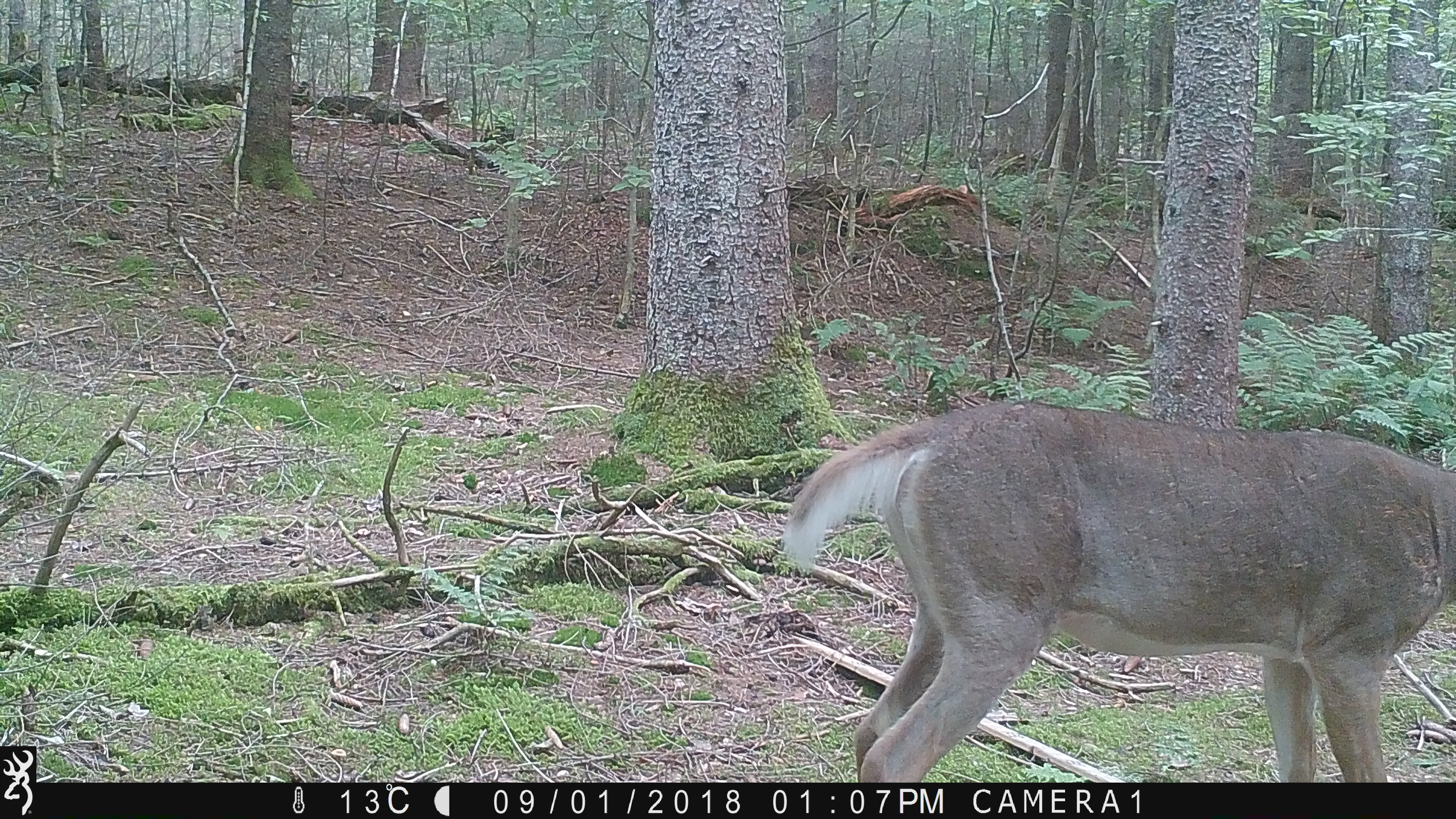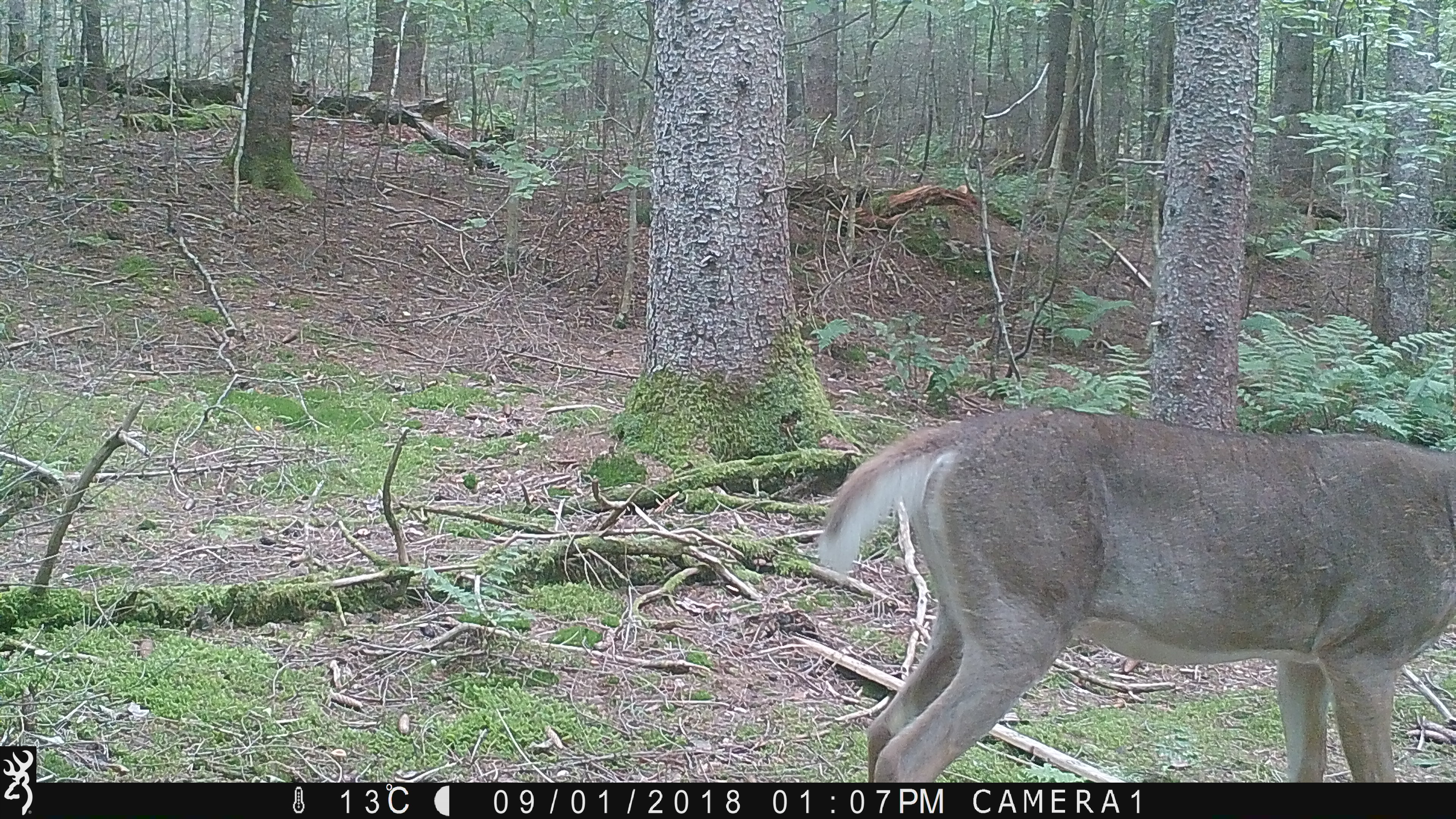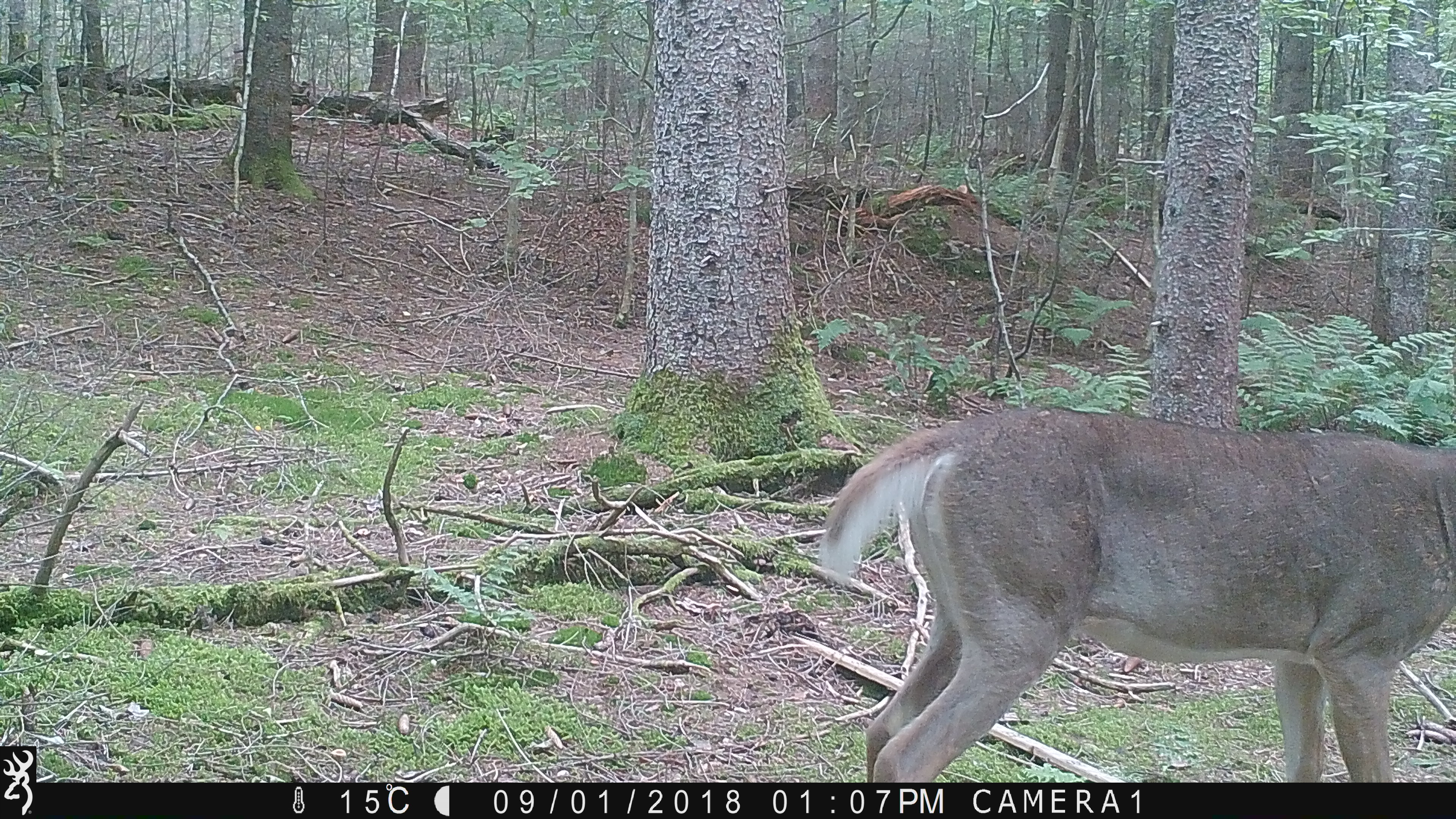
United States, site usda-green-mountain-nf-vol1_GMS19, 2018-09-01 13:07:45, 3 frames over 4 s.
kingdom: Animalia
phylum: Chordata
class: Mammalia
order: Artiodactyla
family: Cervidae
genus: Odocoileus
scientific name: Odocoileus virginianus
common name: white-tailed deer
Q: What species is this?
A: White-tailed deer (Odocoileus virginianus).